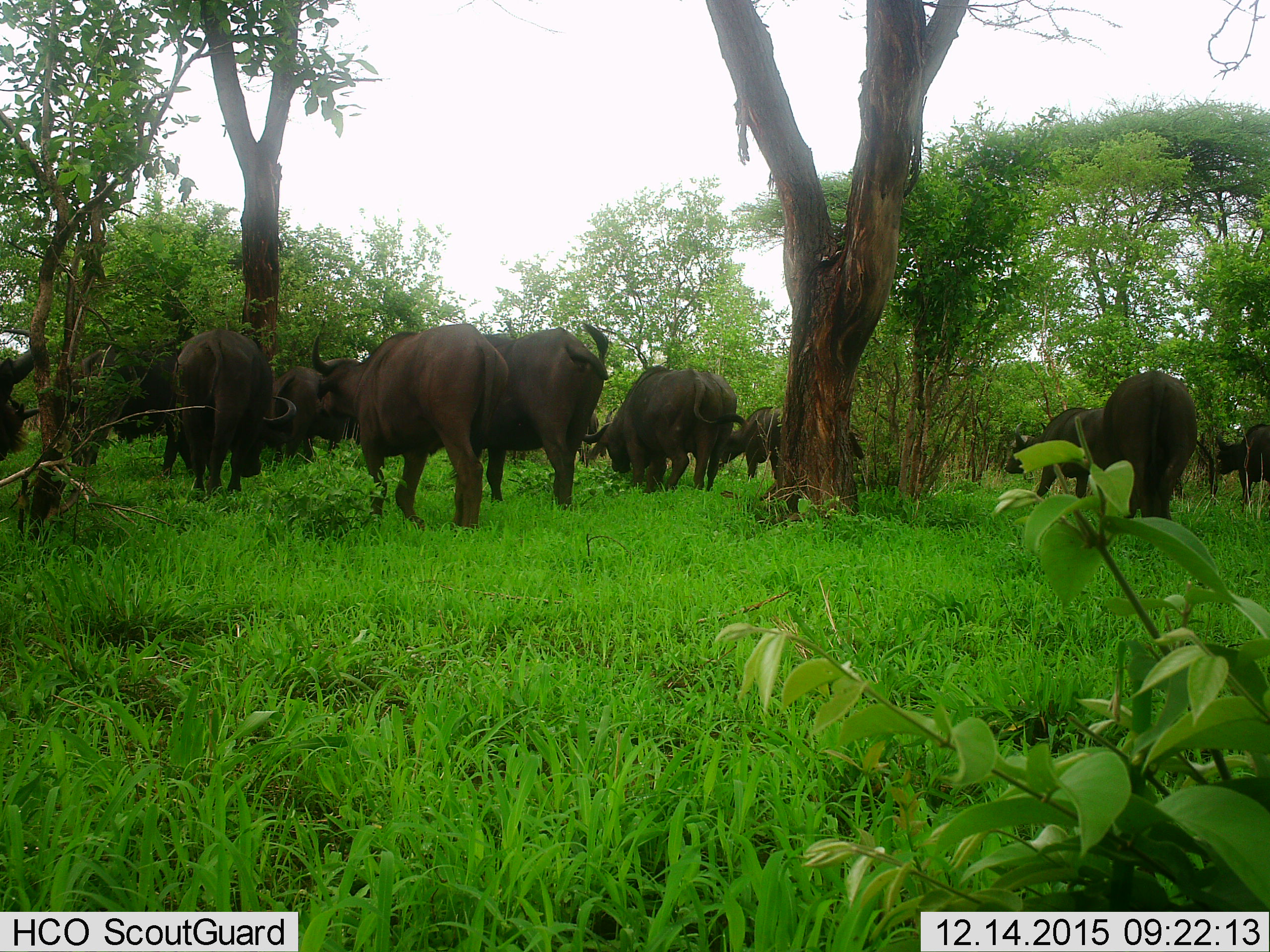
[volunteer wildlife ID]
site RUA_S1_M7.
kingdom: Animalia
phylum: Chordata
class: Mammalia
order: Artiodactyla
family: Bovidae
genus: Syncerus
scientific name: Syncerus caffer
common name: african buffalo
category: buffalo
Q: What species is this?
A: Buffalo (african buffalo) (Syncerus caffer).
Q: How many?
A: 11-50.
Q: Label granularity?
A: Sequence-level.